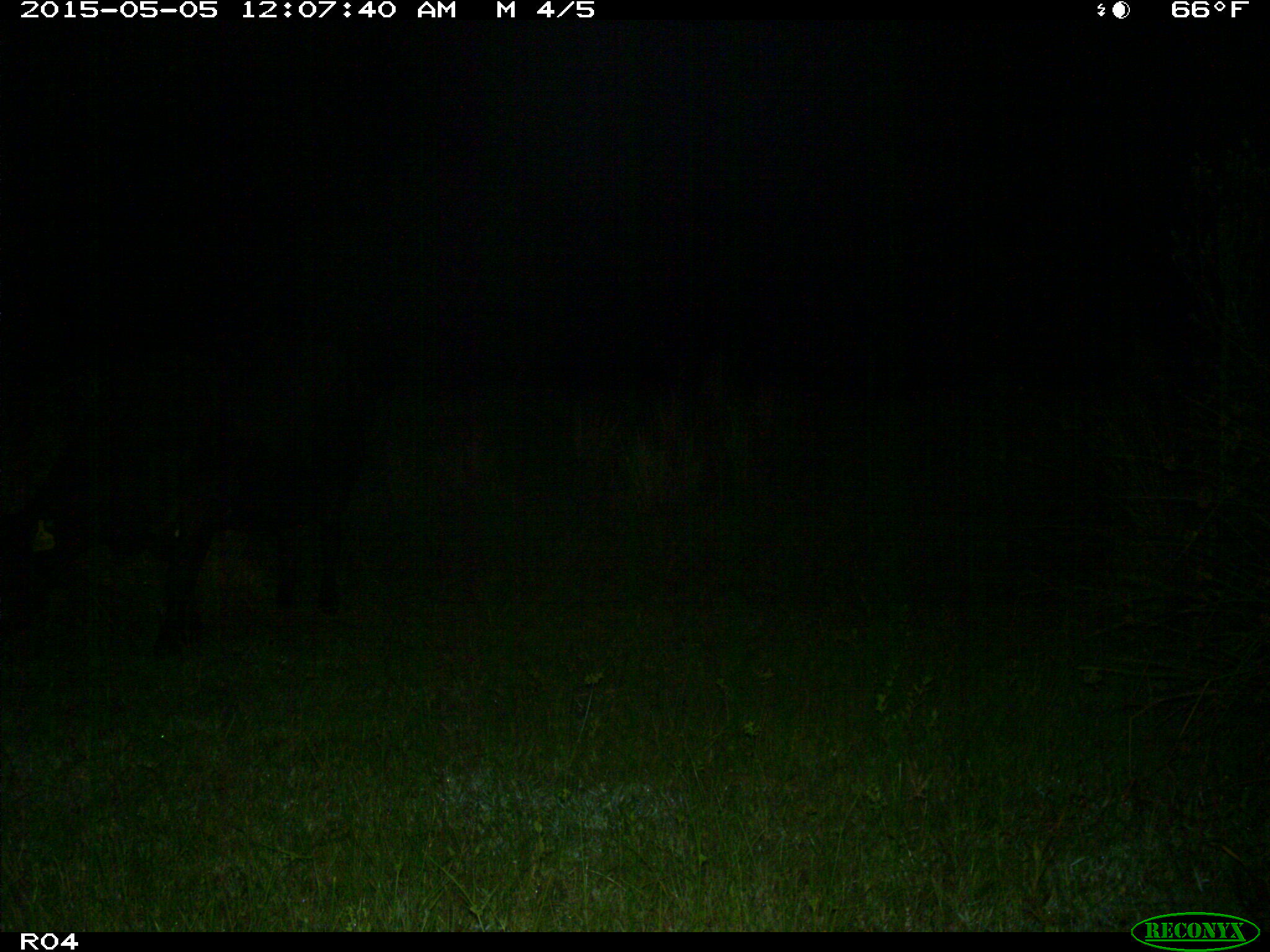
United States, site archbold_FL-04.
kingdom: Animalia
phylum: Chordata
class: Mammalia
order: Artiodactyla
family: Bovidae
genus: Bos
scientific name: Bos taurus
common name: domestic cow